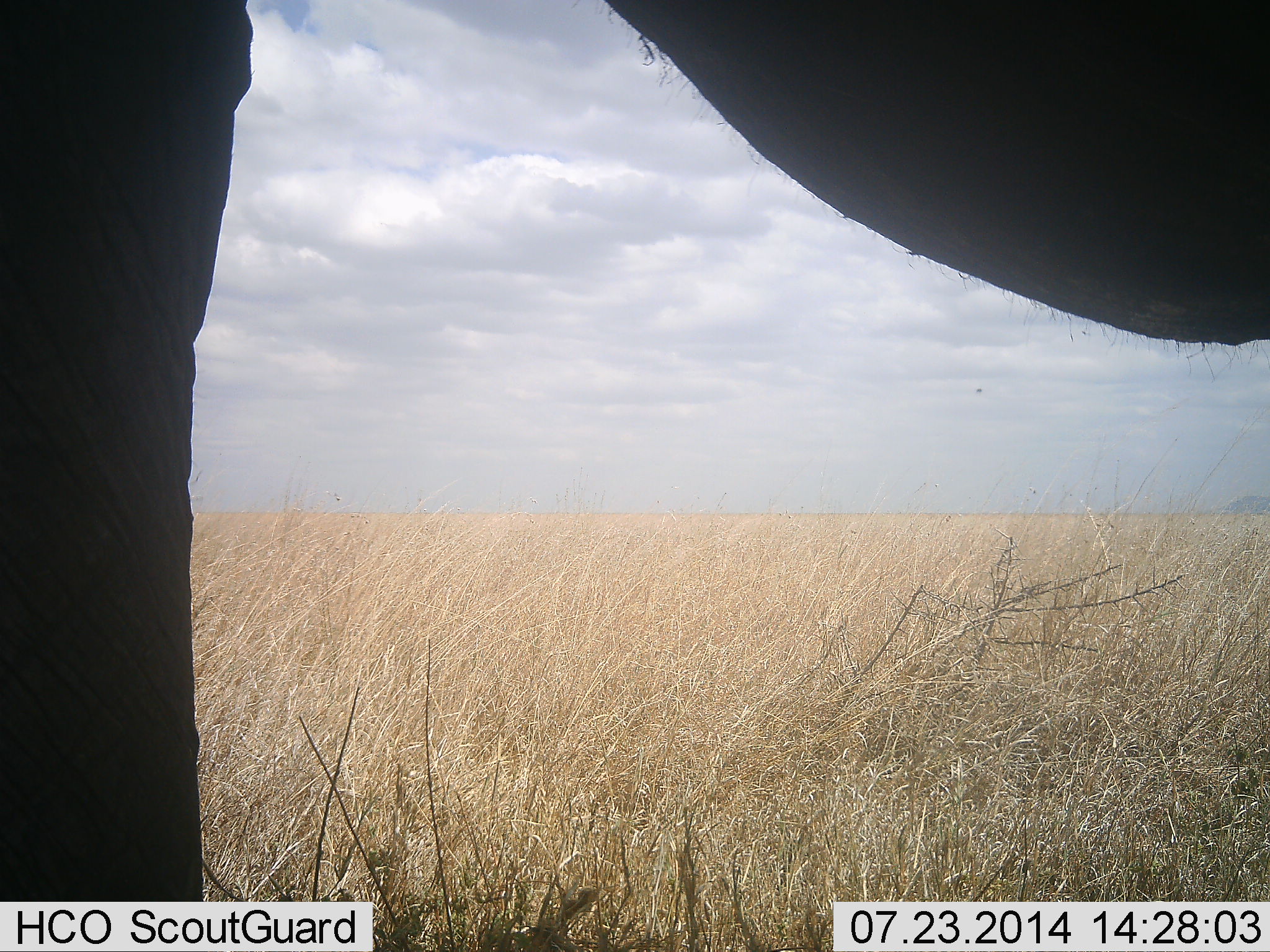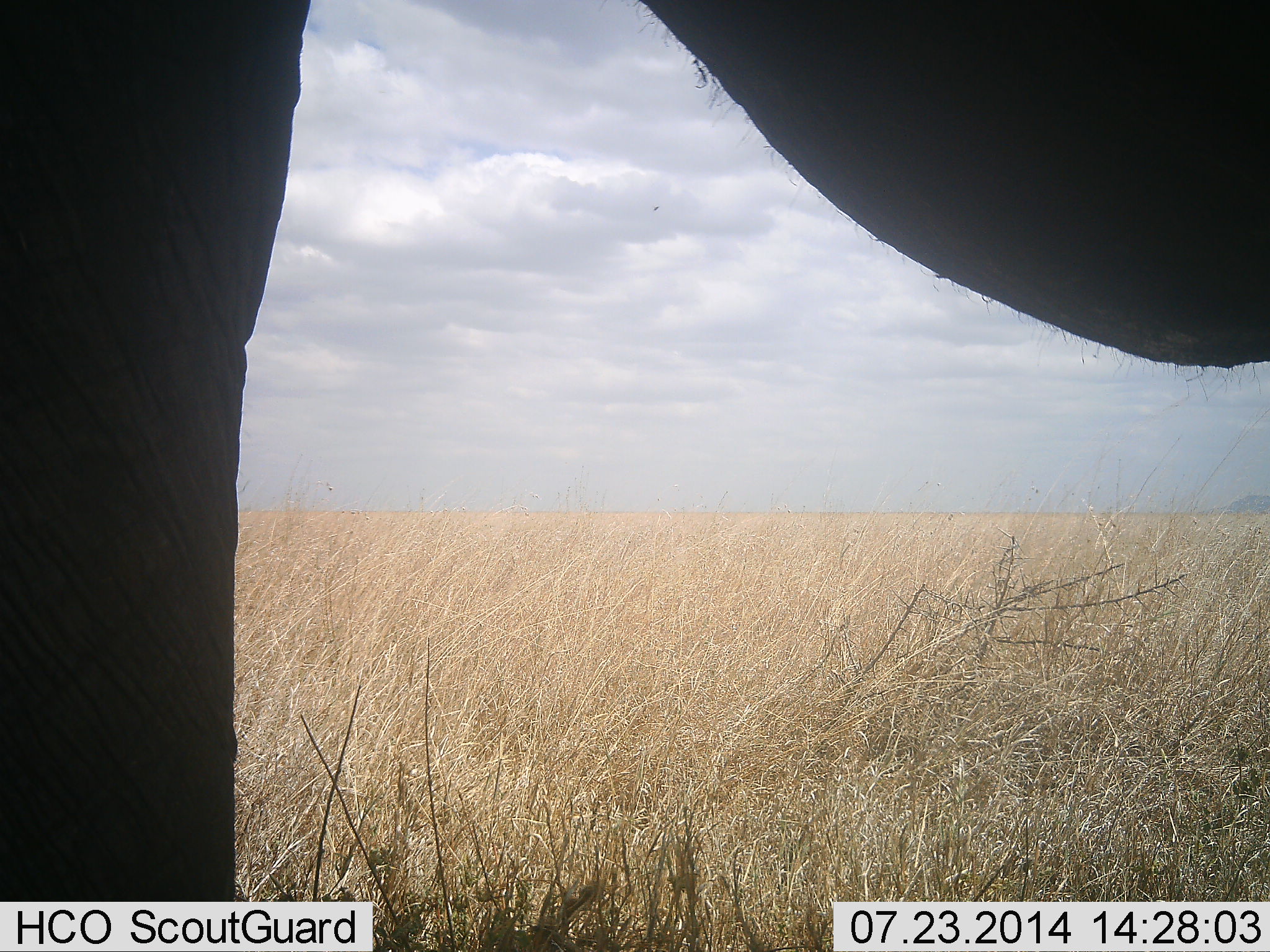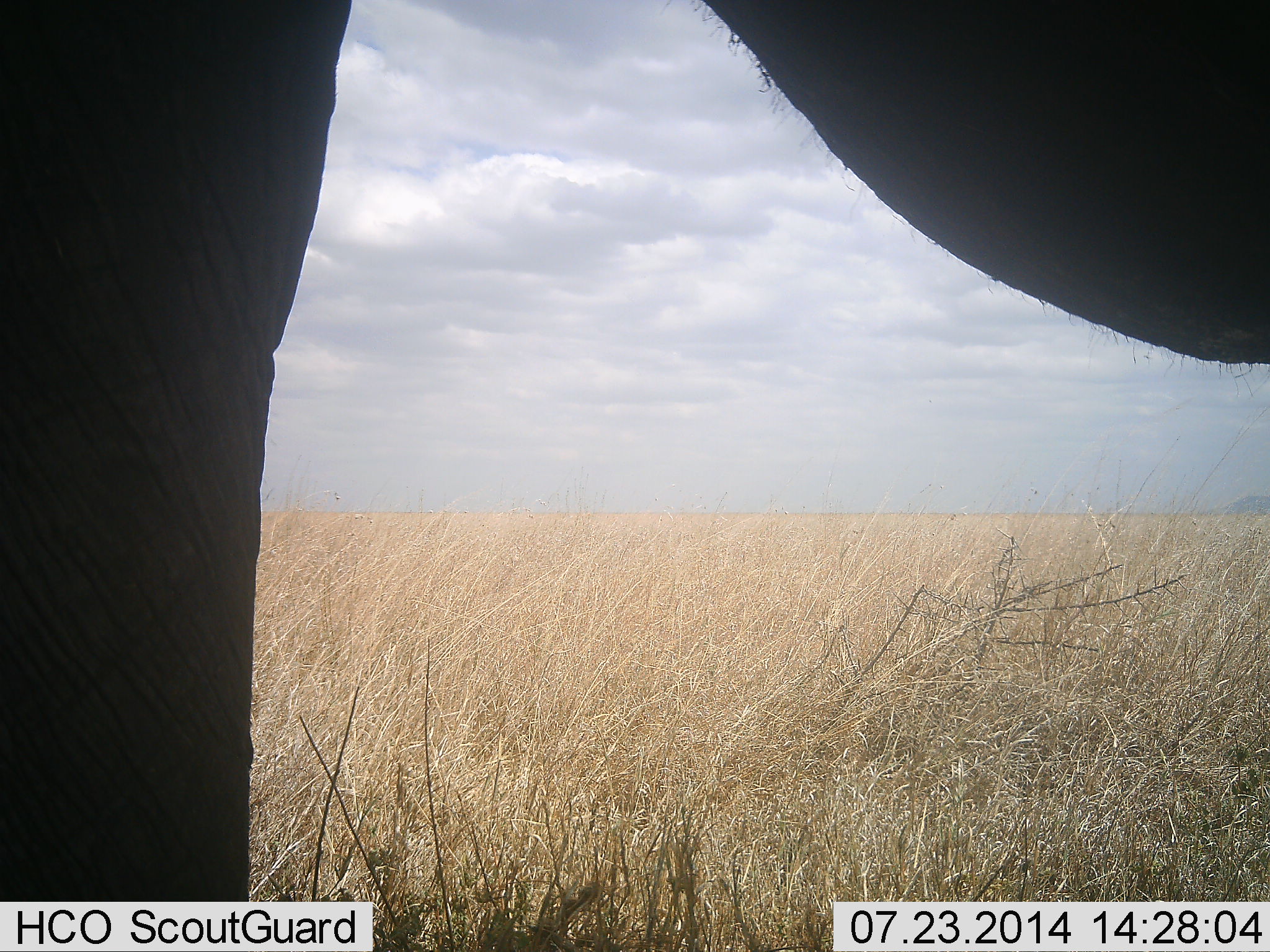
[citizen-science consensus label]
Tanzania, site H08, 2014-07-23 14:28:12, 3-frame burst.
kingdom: Animalia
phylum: Chordata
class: Mammalia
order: Proboscidea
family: Elephantidae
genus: Loxodonta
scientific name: Loxodonta africana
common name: african bush elephant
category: elephant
Elephant (african bush elephant) (Loxodonta africana), count 1. Behavior (volunteer vote fractions): standing 80%, resting 0%, moving 20%, interacting 0%. Young present (vote fraction): 0%. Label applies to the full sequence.